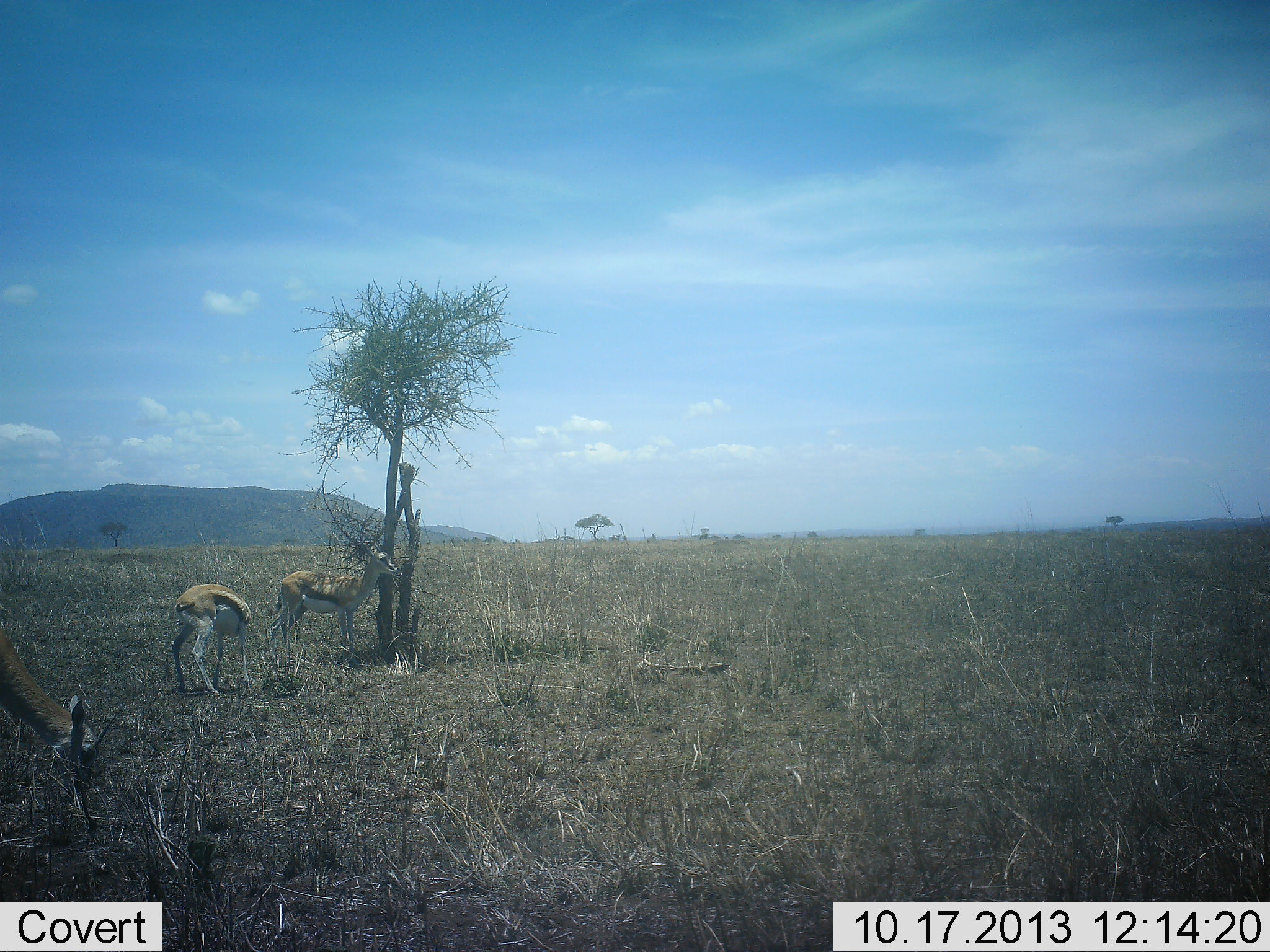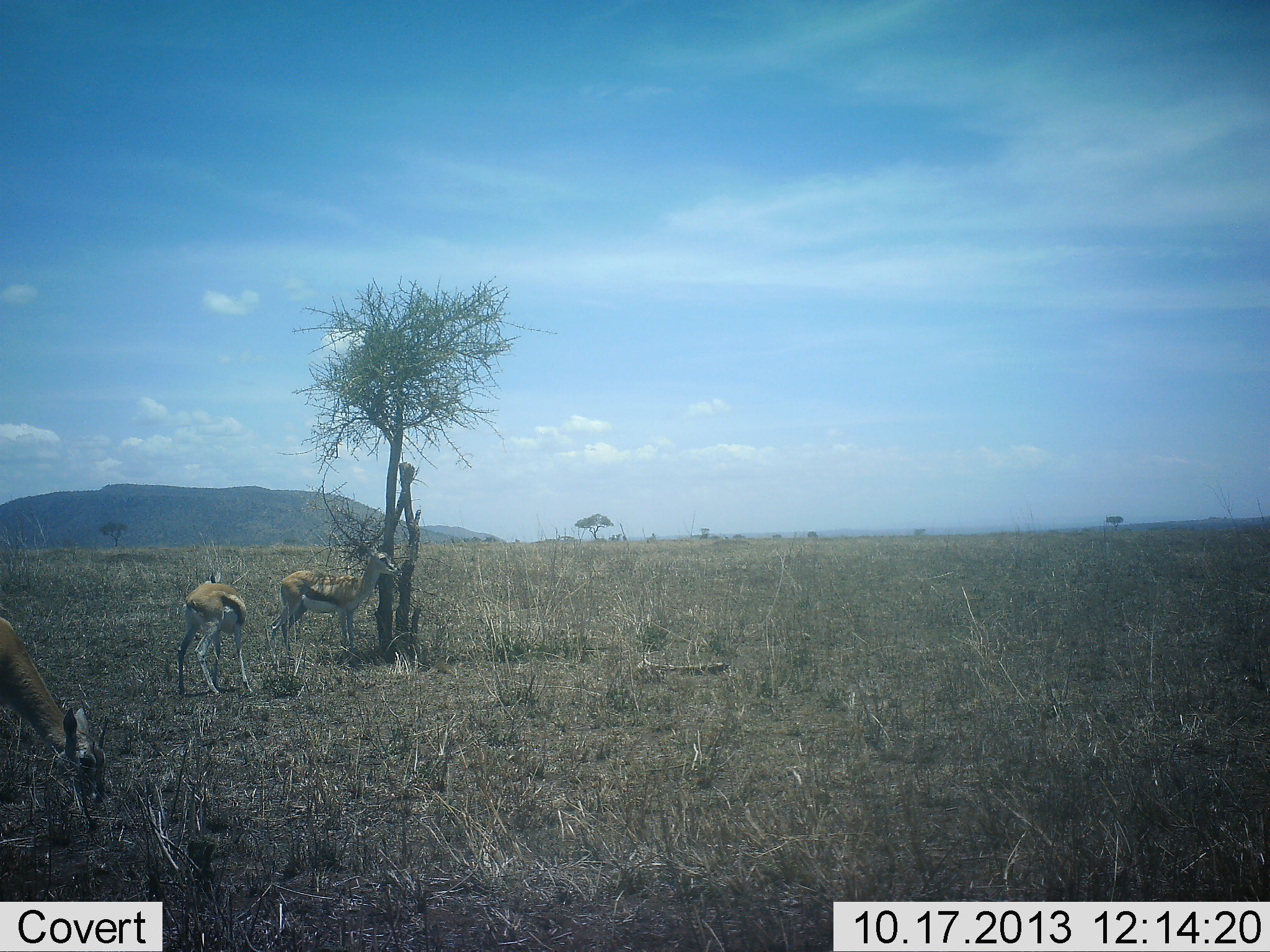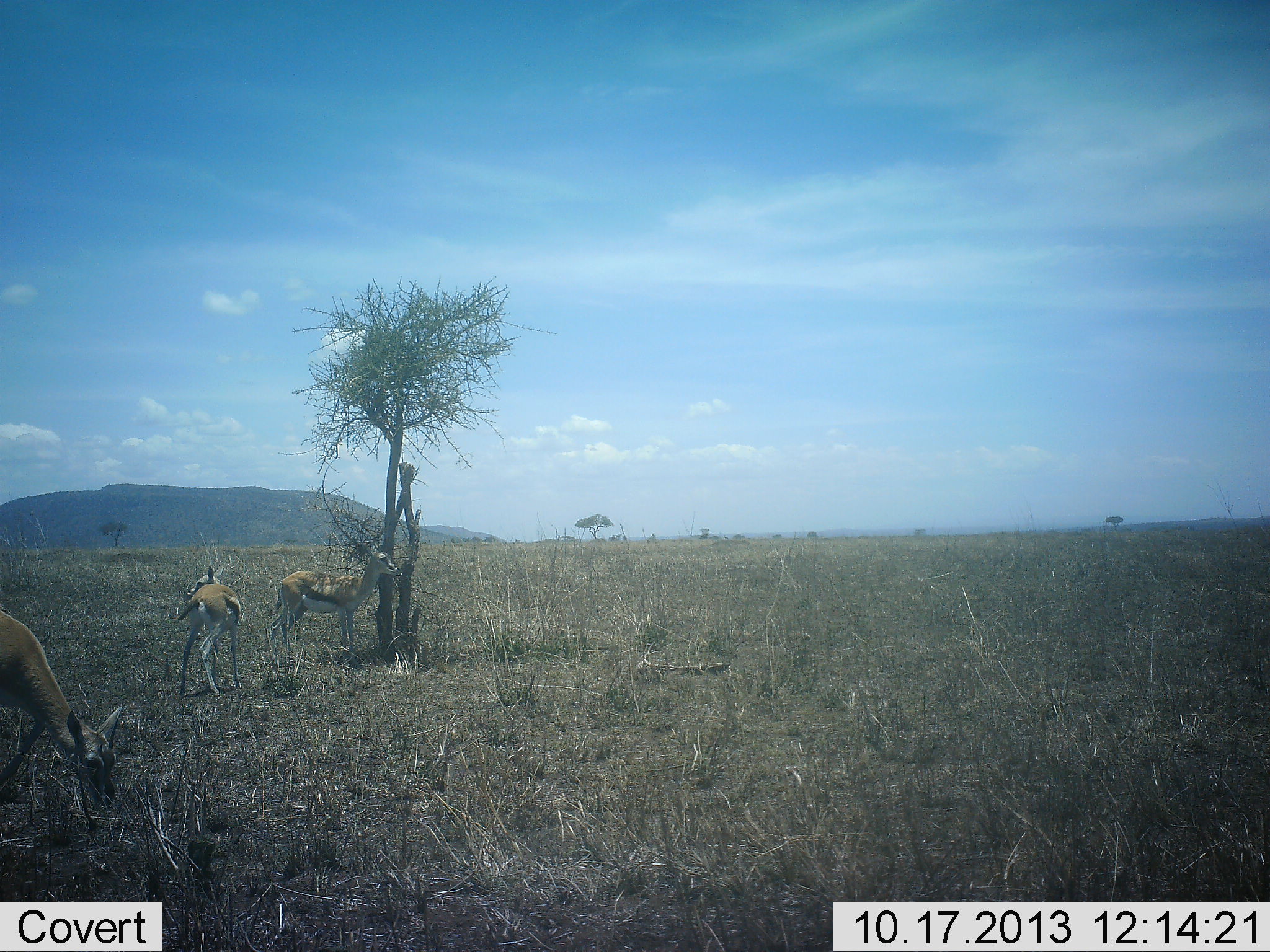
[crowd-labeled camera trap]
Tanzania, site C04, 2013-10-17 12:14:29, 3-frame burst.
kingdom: Animalia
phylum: Chordata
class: Mammalia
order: Artiodactyla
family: Bovidae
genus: Eudorcas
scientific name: Eudorcas thomsonii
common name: thomson's gazelle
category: gazellethomsons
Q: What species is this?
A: Gazellethomsons (thomson's gazelle) (Eudorcas thomsonii).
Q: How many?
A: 3.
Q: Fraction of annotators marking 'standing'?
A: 90%.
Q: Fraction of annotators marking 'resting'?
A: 0%.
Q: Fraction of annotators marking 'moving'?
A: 10%.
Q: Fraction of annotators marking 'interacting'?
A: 0%.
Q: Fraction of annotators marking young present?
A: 0%.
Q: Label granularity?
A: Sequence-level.